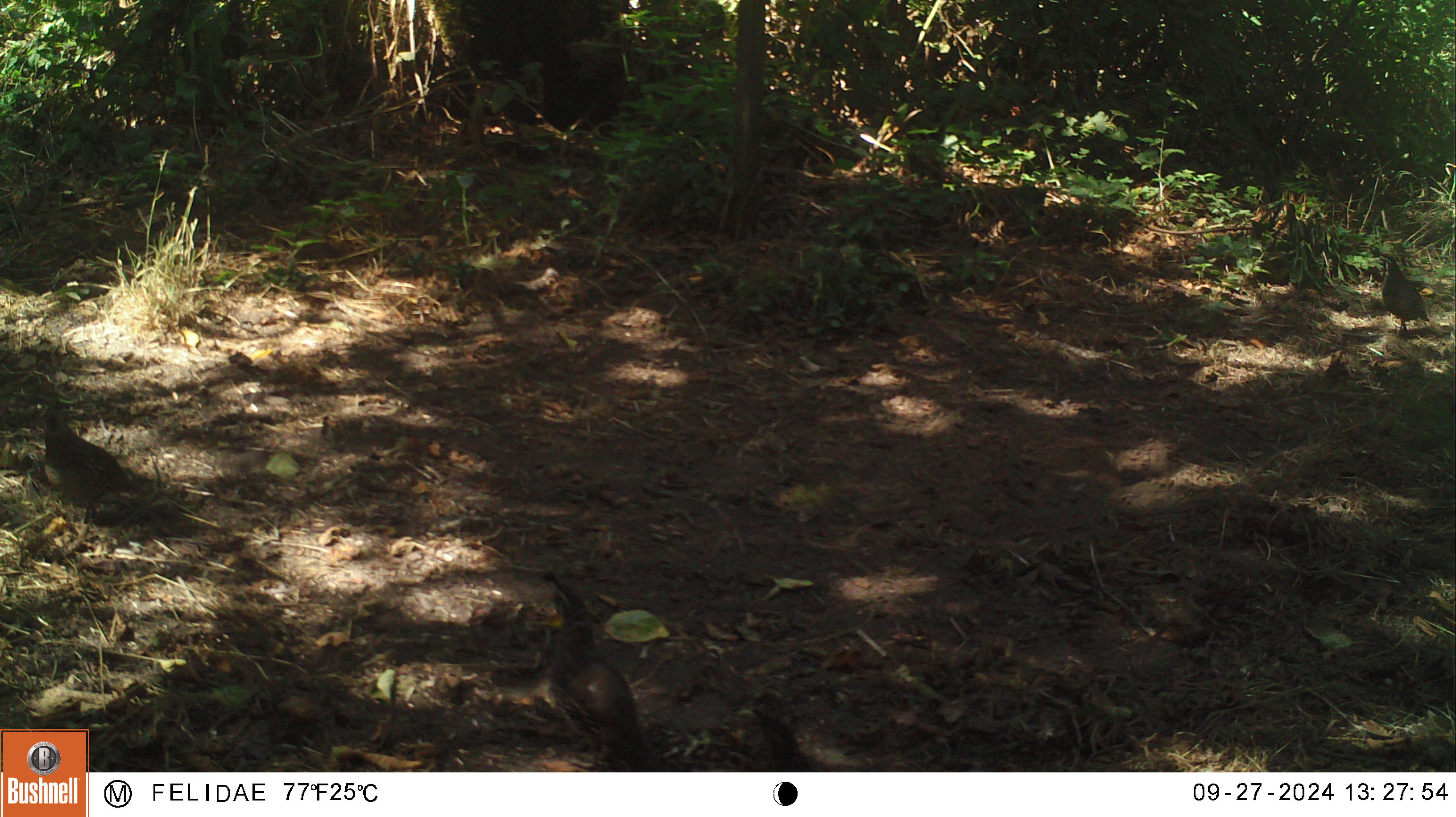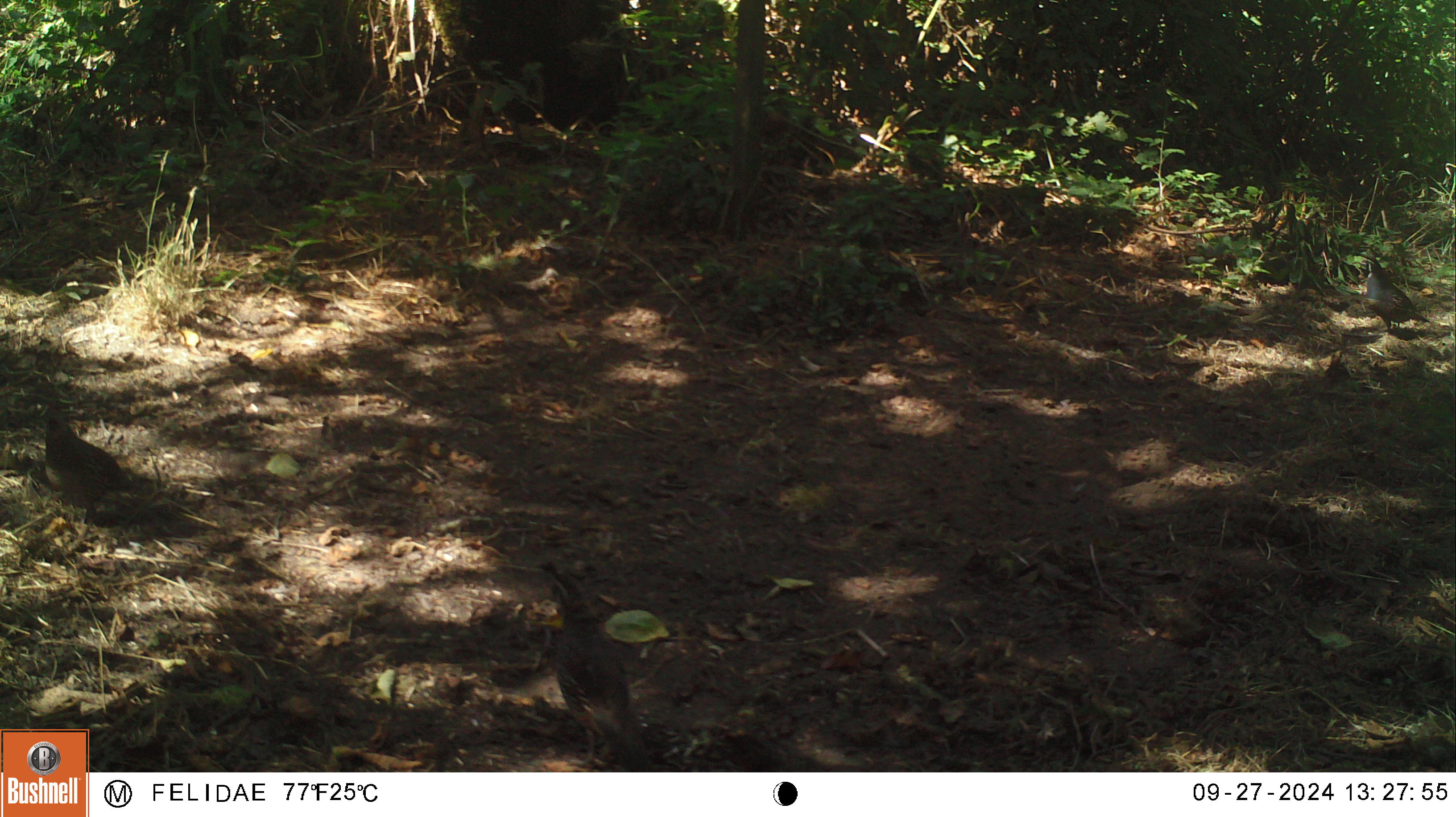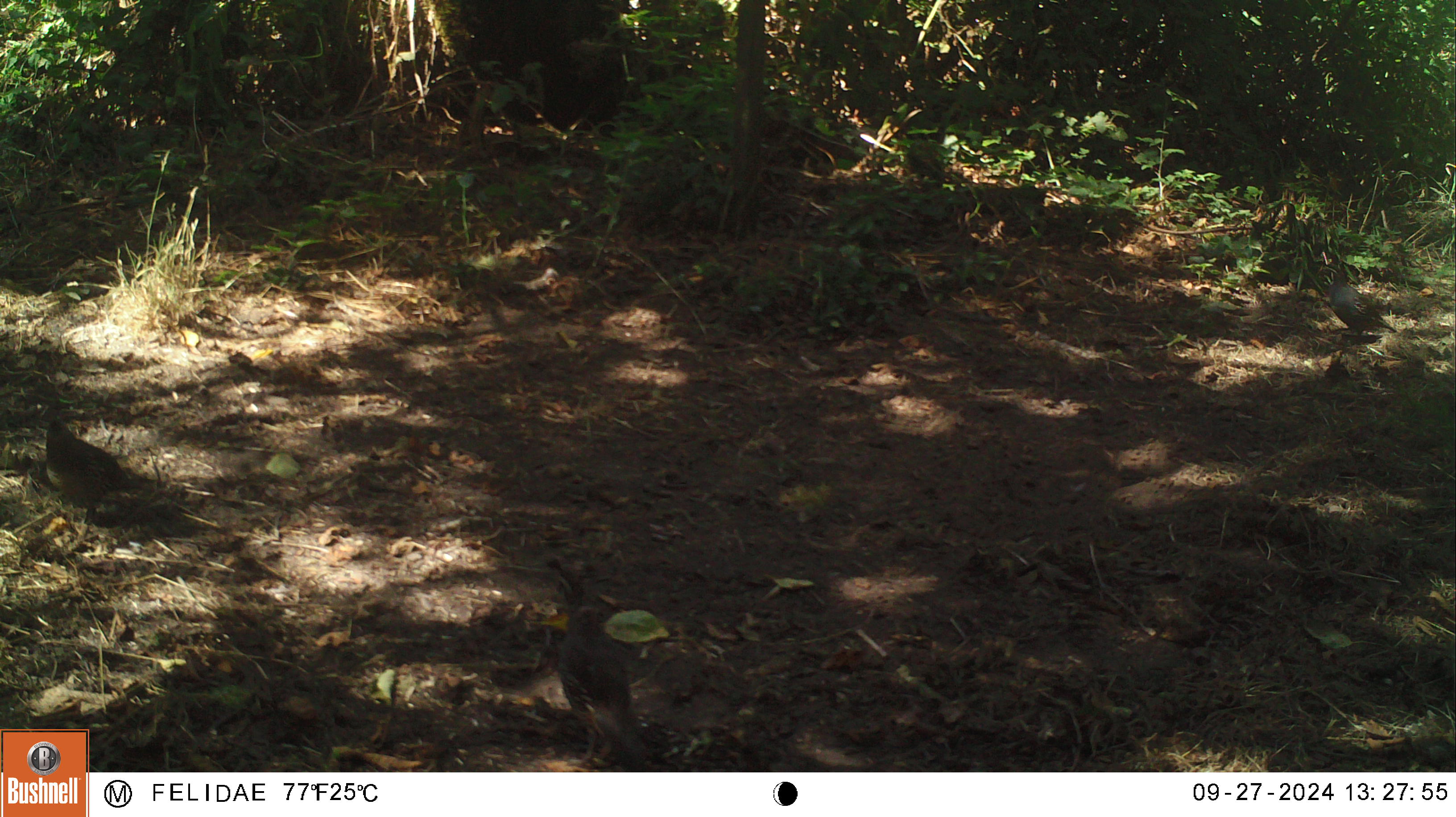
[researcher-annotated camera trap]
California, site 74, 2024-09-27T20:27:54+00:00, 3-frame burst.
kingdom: Animalia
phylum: Chordata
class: Aves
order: Galliformes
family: Odontophoridae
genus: Callipepla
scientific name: Callipepla californica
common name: california quail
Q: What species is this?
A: California quail (Callipepla californica).